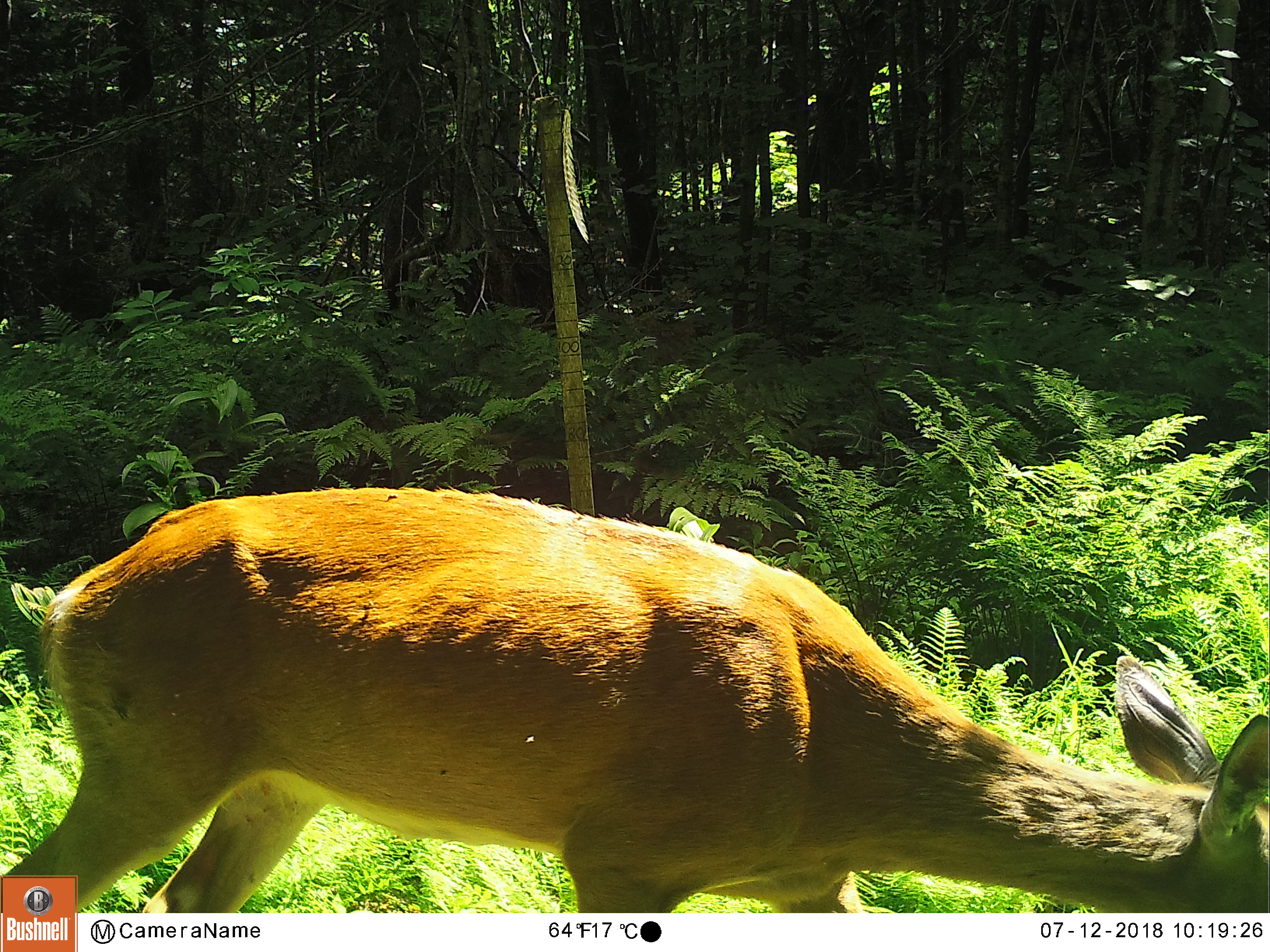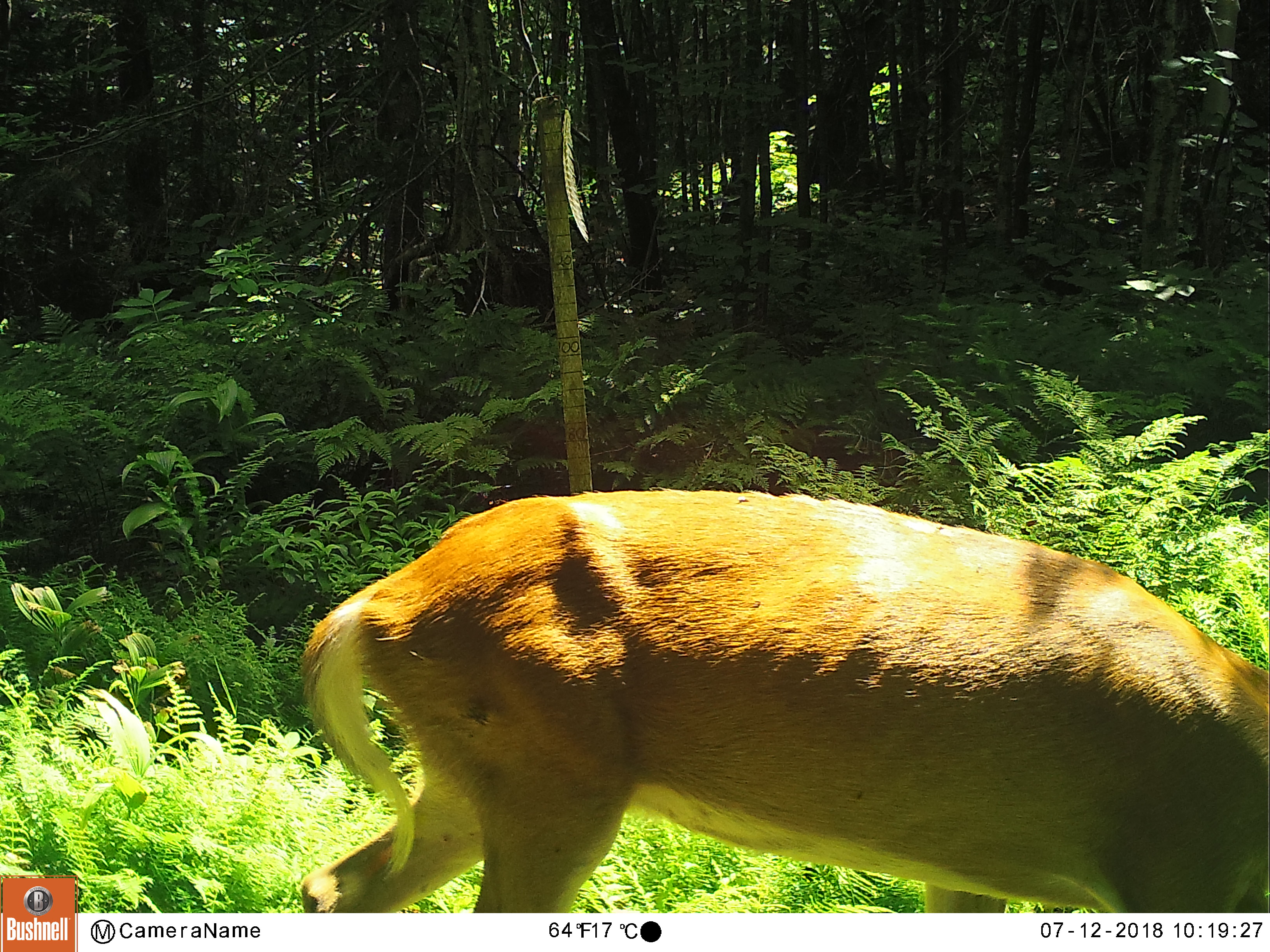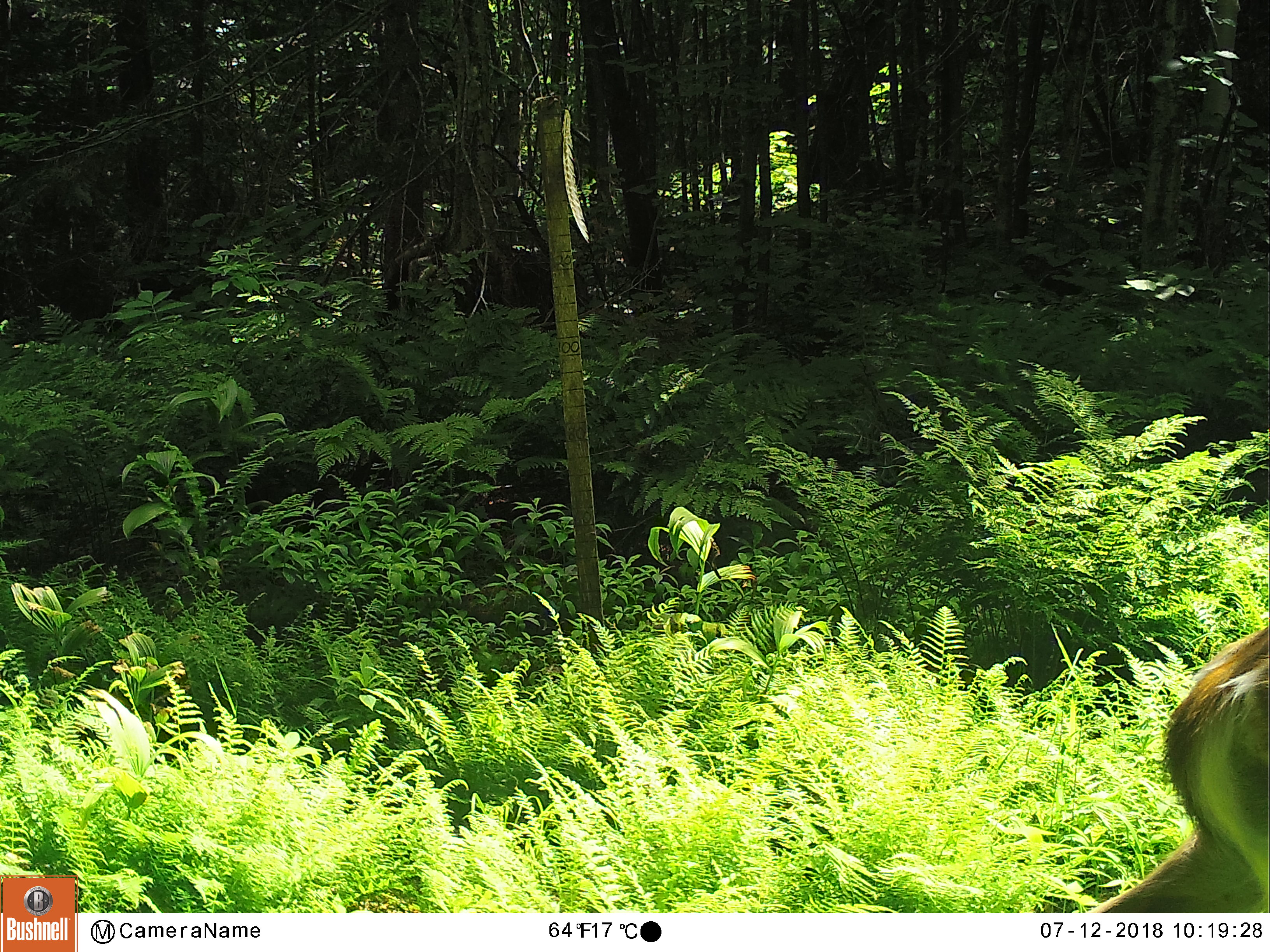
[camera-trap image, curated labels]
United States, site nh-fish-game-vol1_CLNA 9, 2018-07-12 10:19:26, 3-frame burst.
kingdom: Animalia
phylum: Chordata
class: Mammalia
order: Artiodactyla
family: Cervidae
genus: Odocoileus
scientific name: Odocoileus virginianus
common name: white-tailed deer